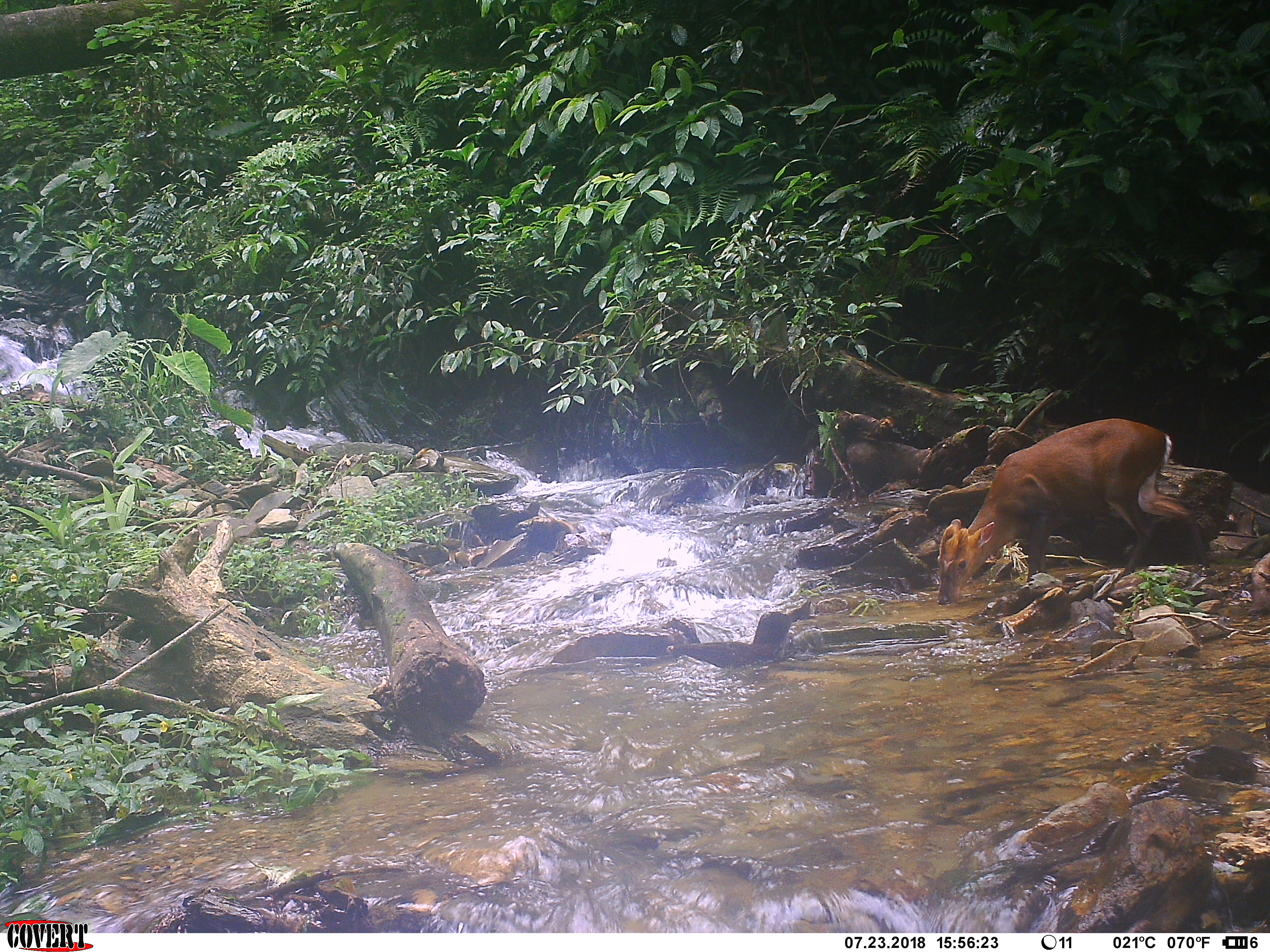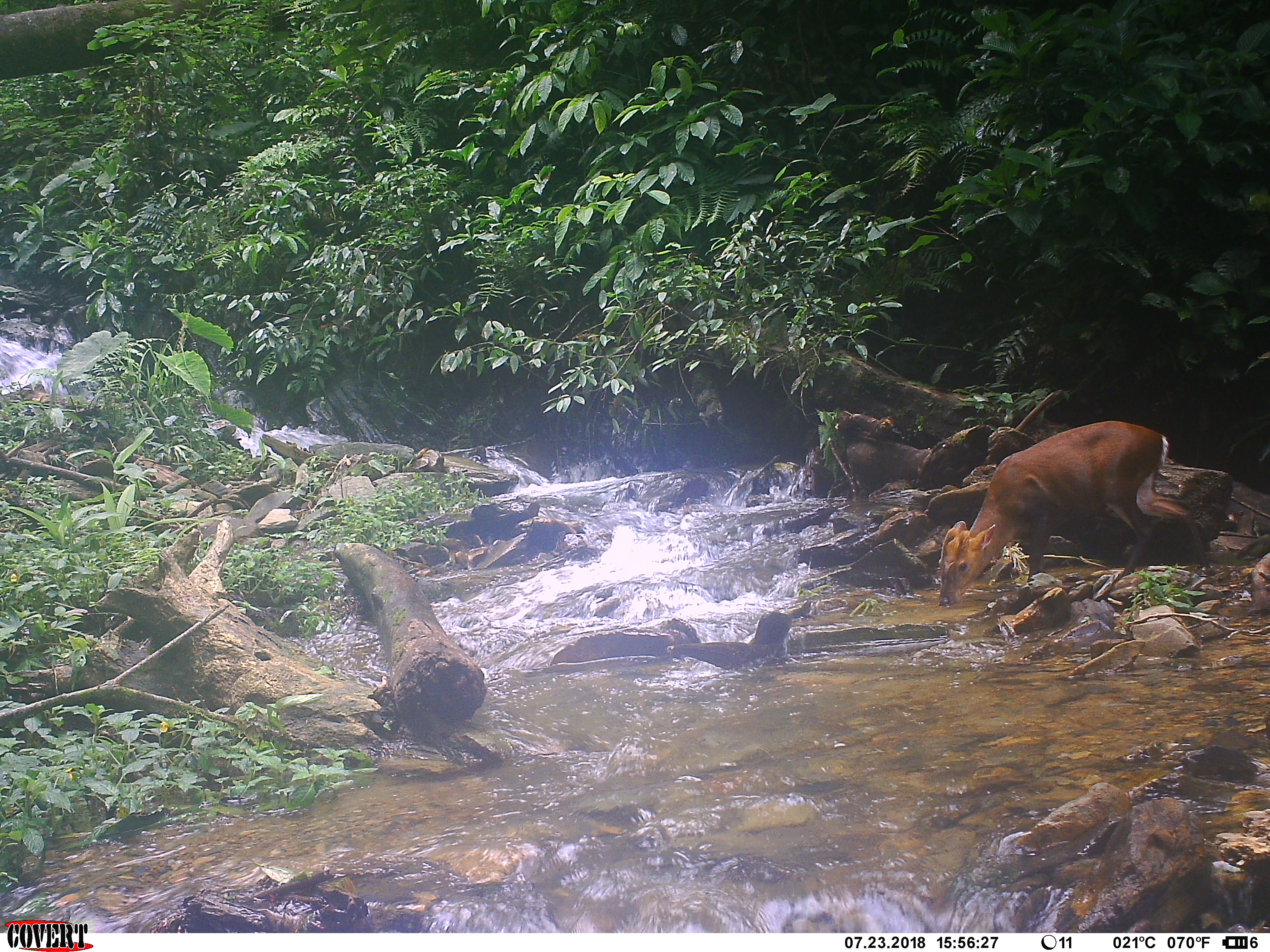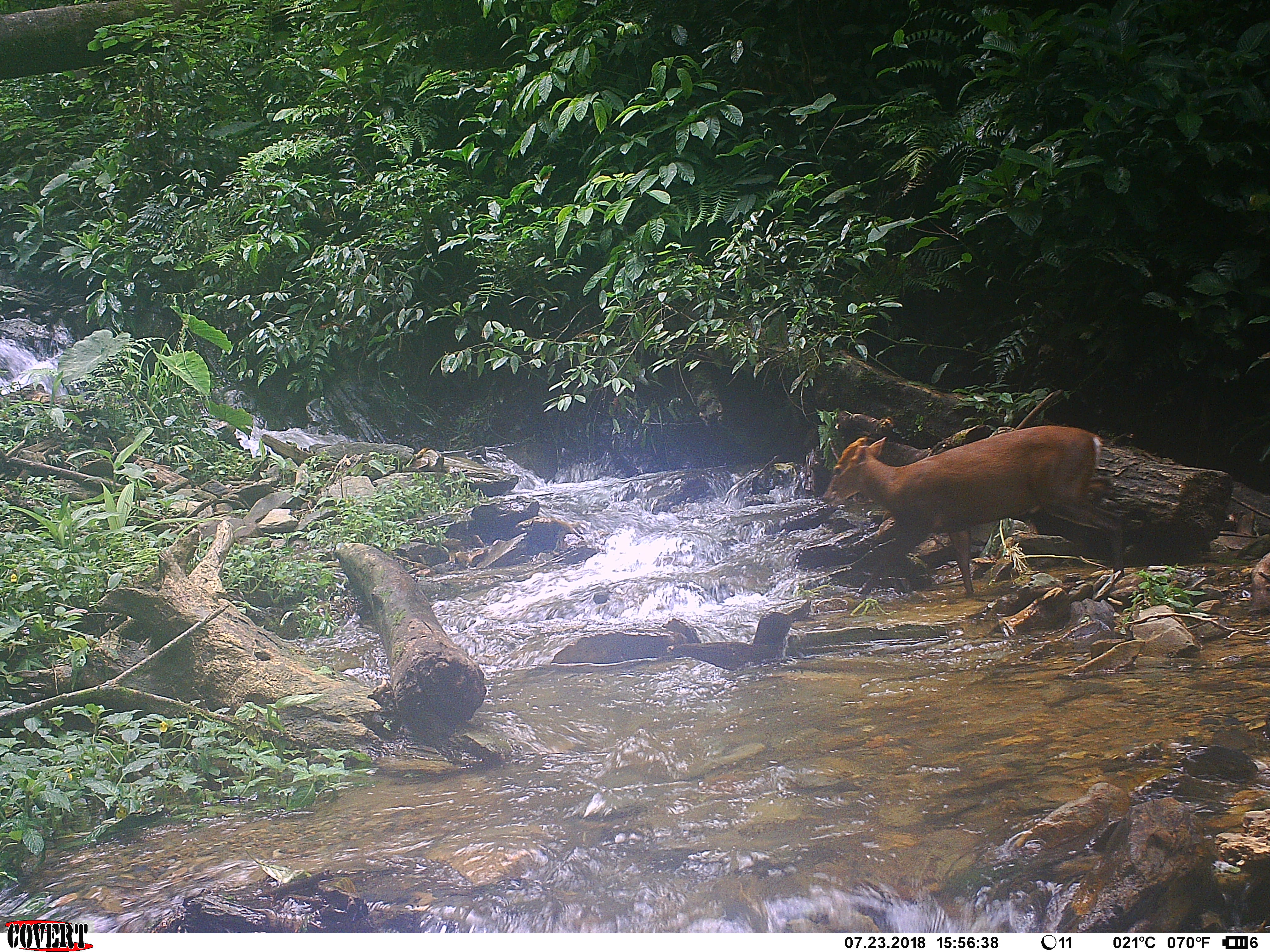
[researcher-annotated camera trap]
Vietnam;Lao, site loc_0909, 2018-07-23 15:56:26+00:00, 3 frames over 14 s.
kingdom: Animalia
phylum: Chordata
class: Mammalia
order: Artiodactyla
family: Cervidae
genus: Muntiacus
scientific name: Muntiacus rooseveltorum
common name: roosevelt's muntjac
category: roosevelts muntjac group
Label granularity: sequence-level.